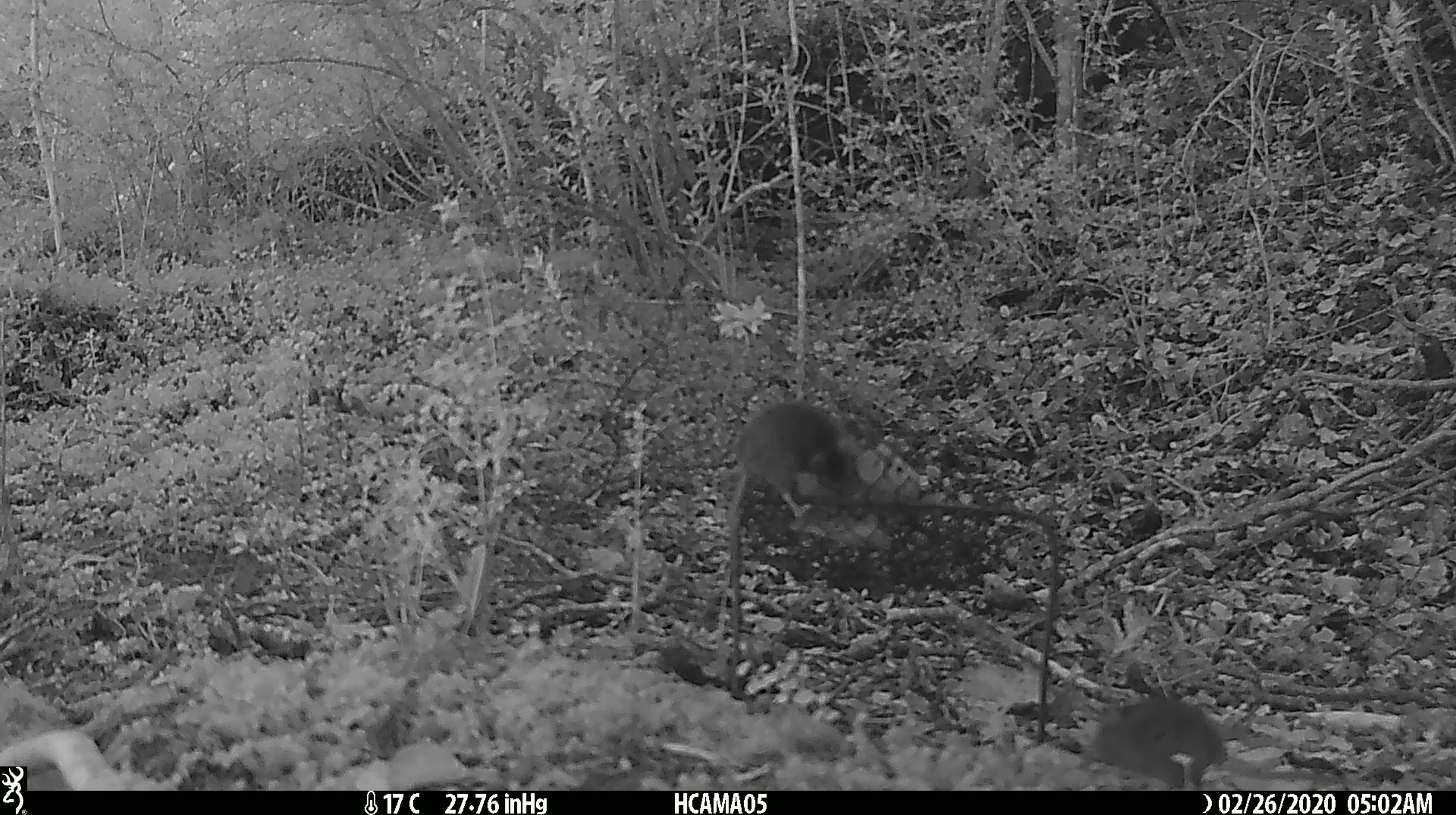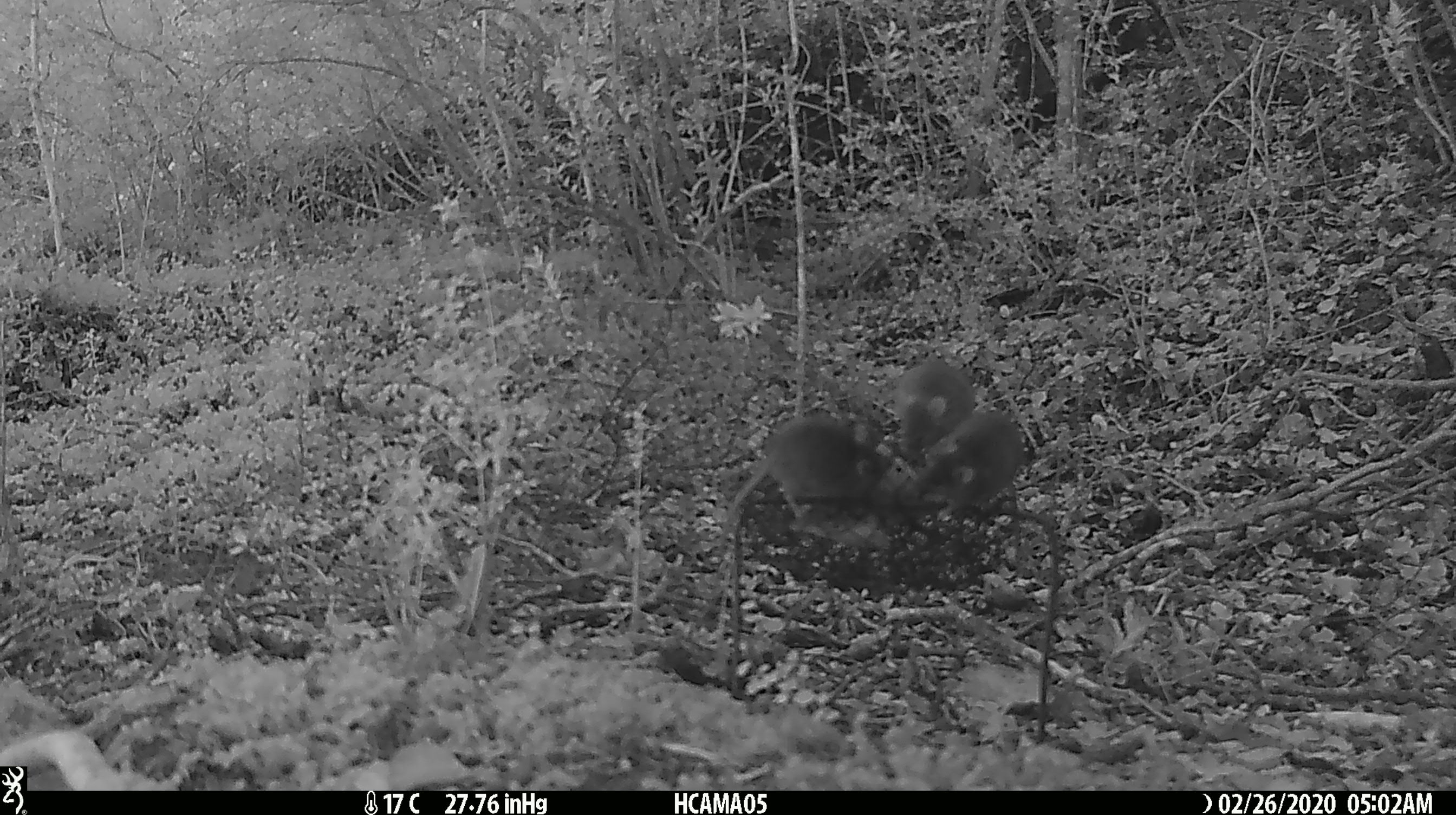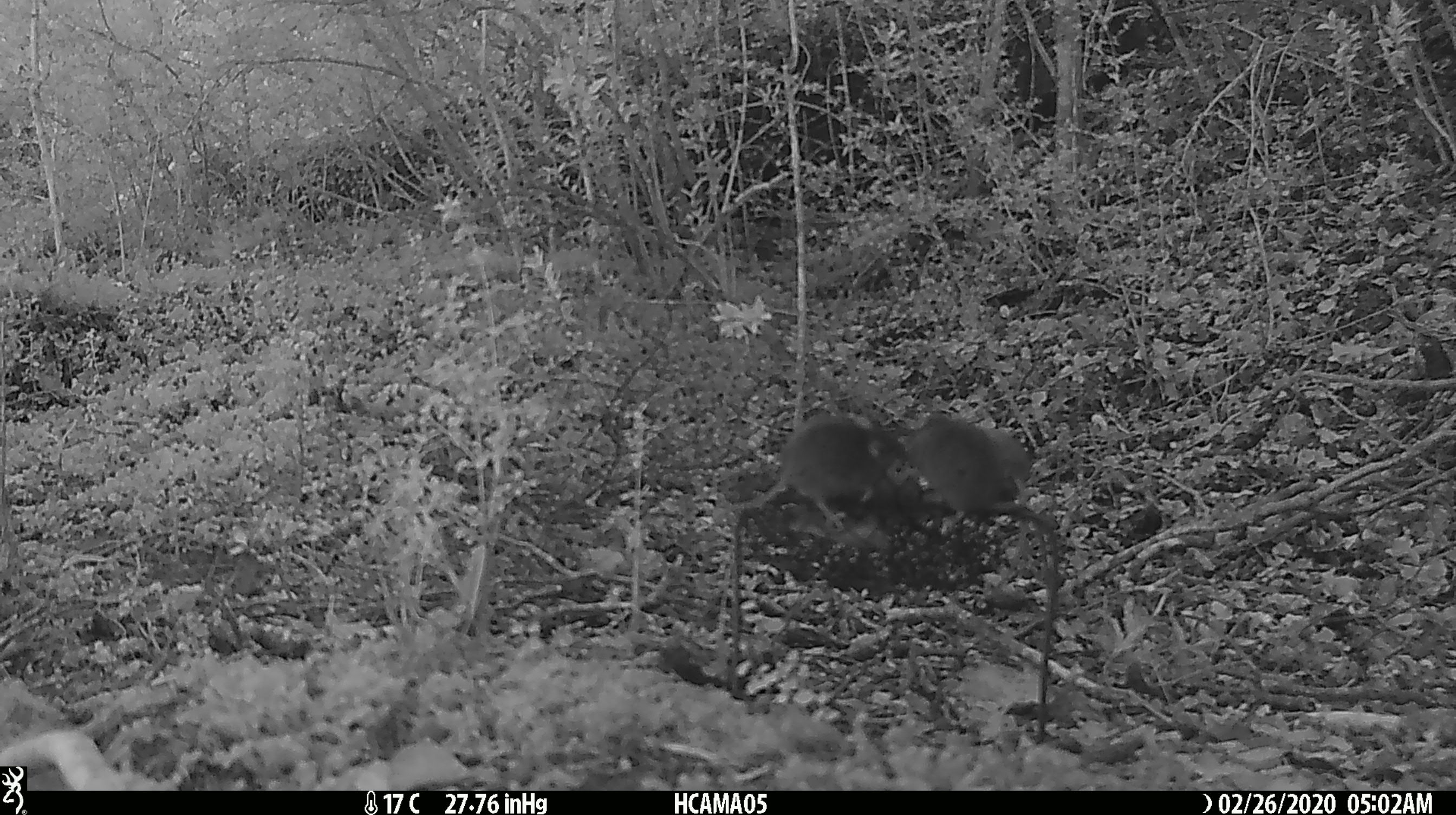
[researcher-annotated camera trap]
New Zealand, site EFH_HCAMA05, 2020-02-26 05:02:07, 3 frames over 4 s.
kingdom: Animalia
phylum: Chordata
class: Mammalia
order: Rodentia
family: Muridae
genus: Mus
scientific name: Mus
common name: mouse